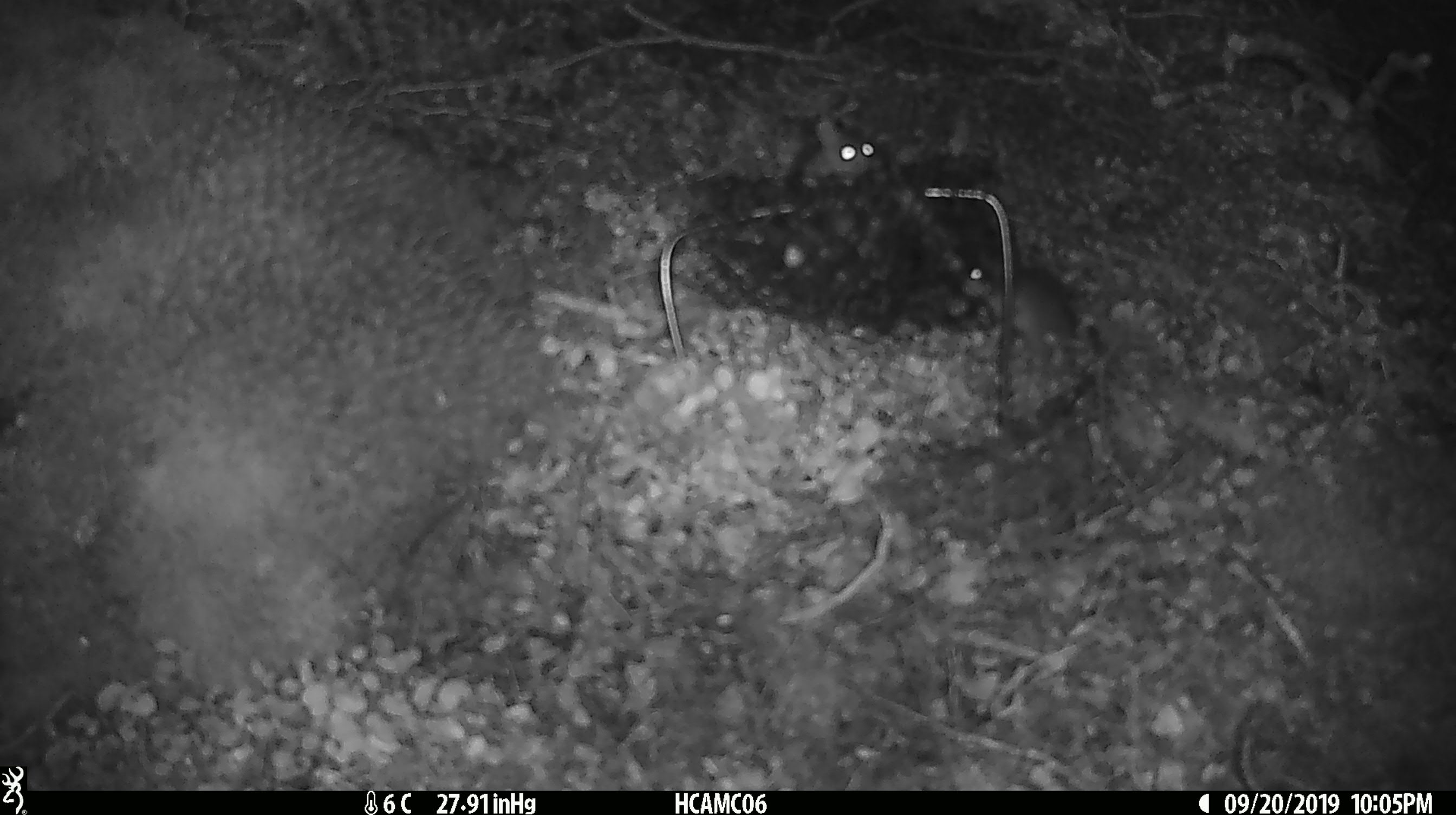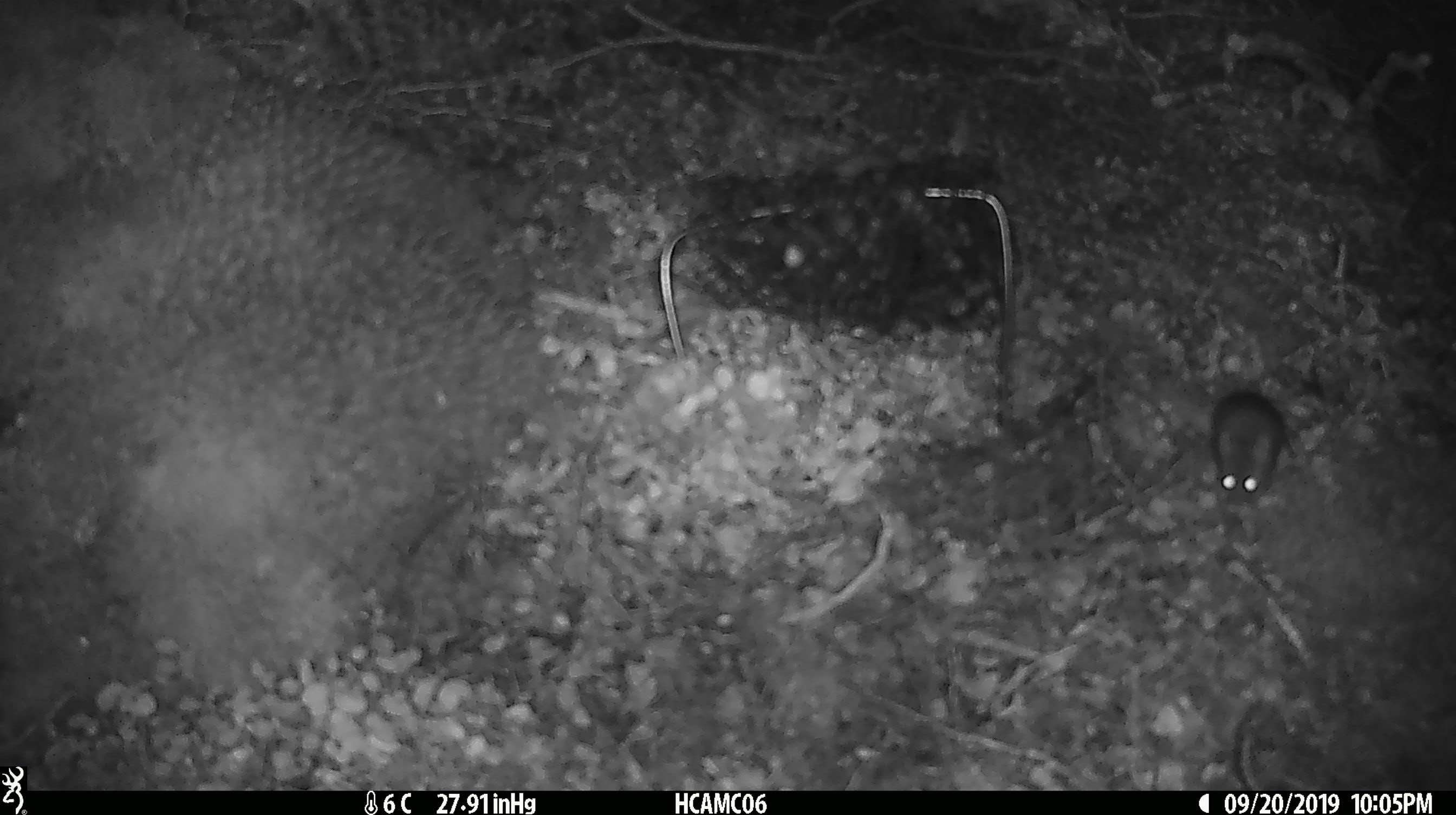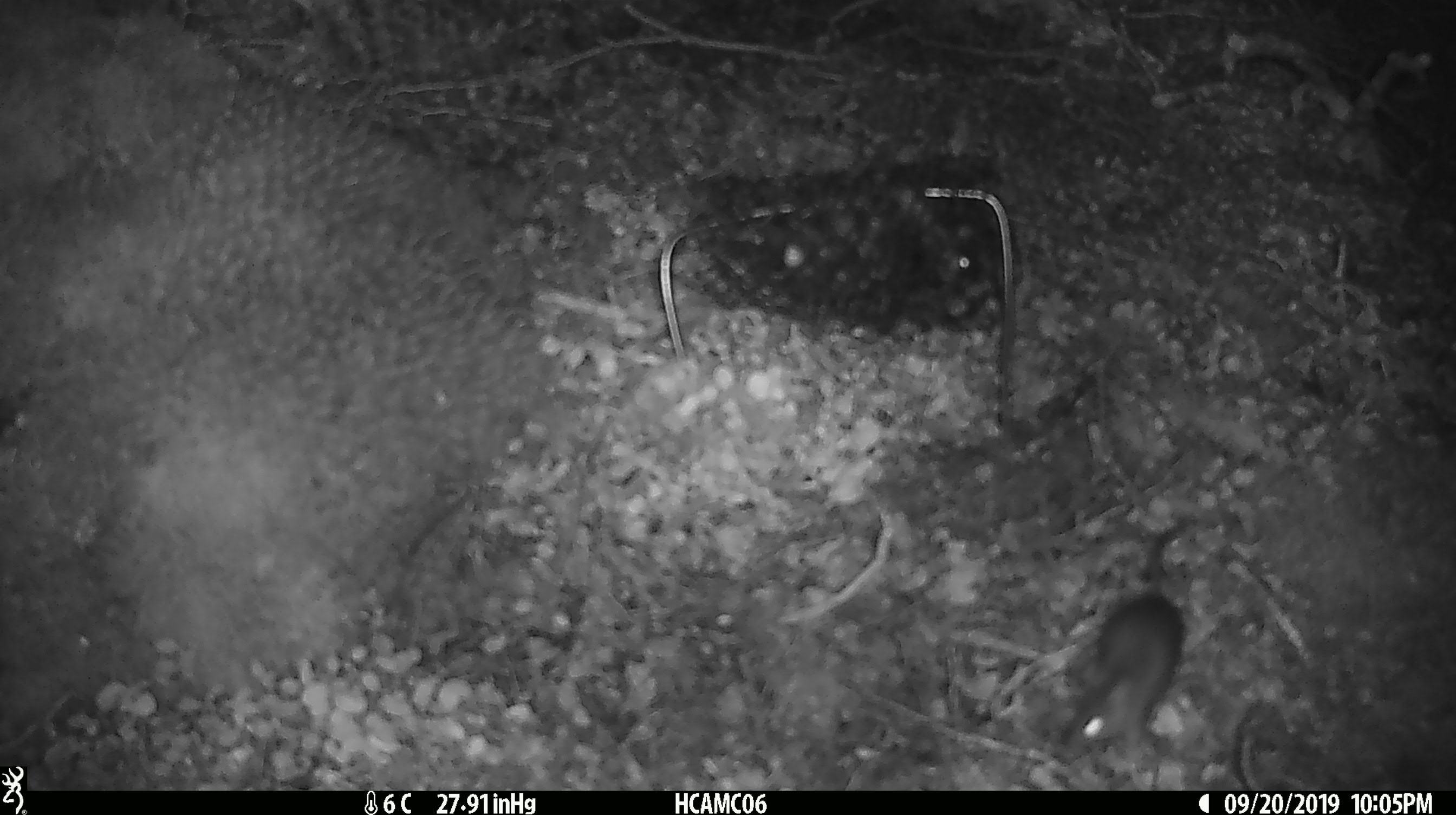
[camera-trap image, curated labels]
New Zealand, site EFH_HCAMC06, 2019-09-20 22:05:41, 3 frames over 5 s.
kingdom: Animalia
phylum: Chordata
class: Mammalia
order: Rodentia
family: Muridae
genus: Mus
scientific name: Mus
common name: mouse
Mouse (Mus).